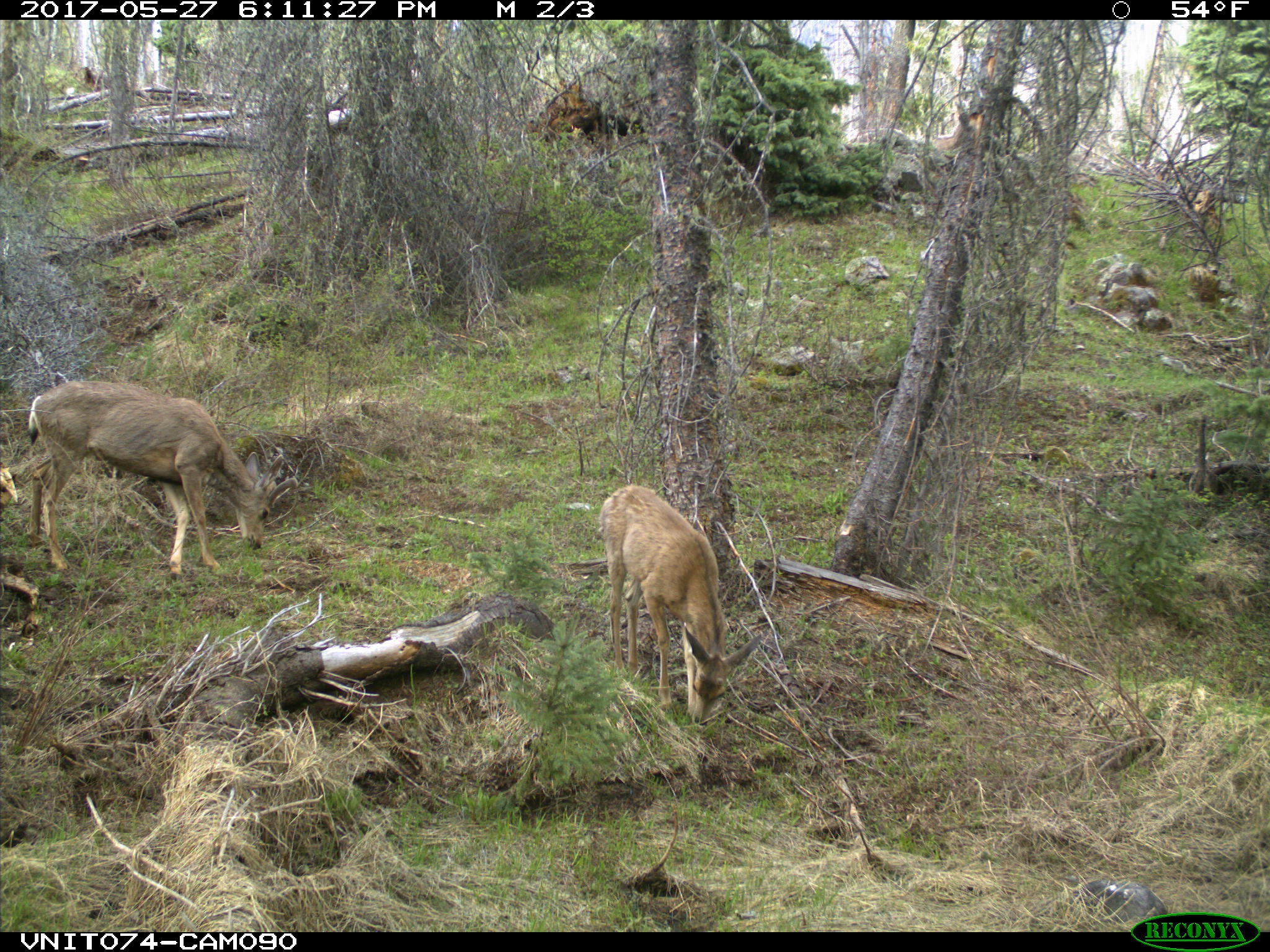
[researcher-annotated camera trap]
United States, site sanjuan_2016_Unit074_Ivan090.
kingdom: Animalia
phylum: Chordata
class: Mammalia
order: Artiodactyla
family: Cervidae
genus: Odocoileus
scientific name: Odocoileus hemionus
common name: mule deer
Odocoileus hemionus (mule deer).